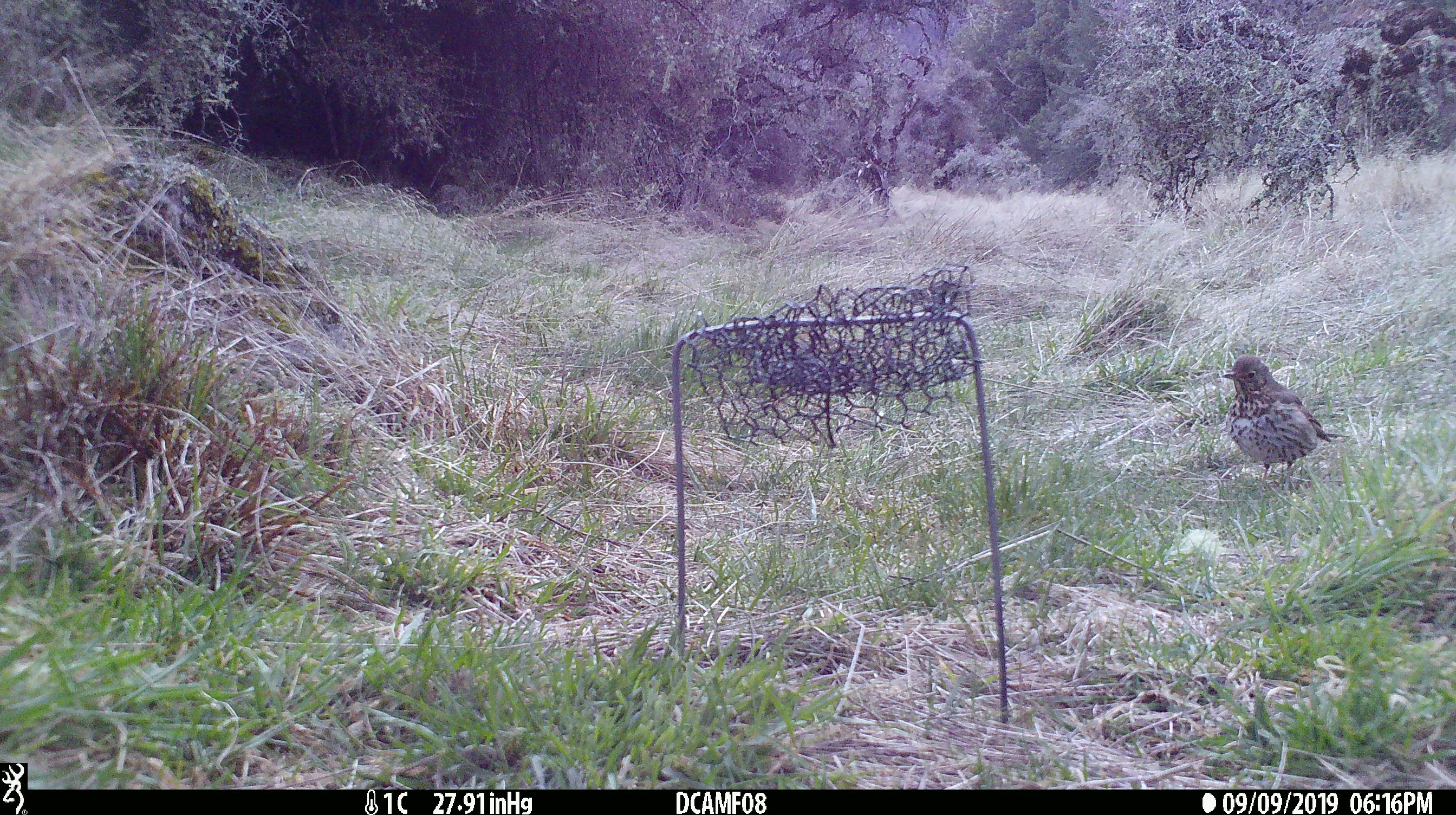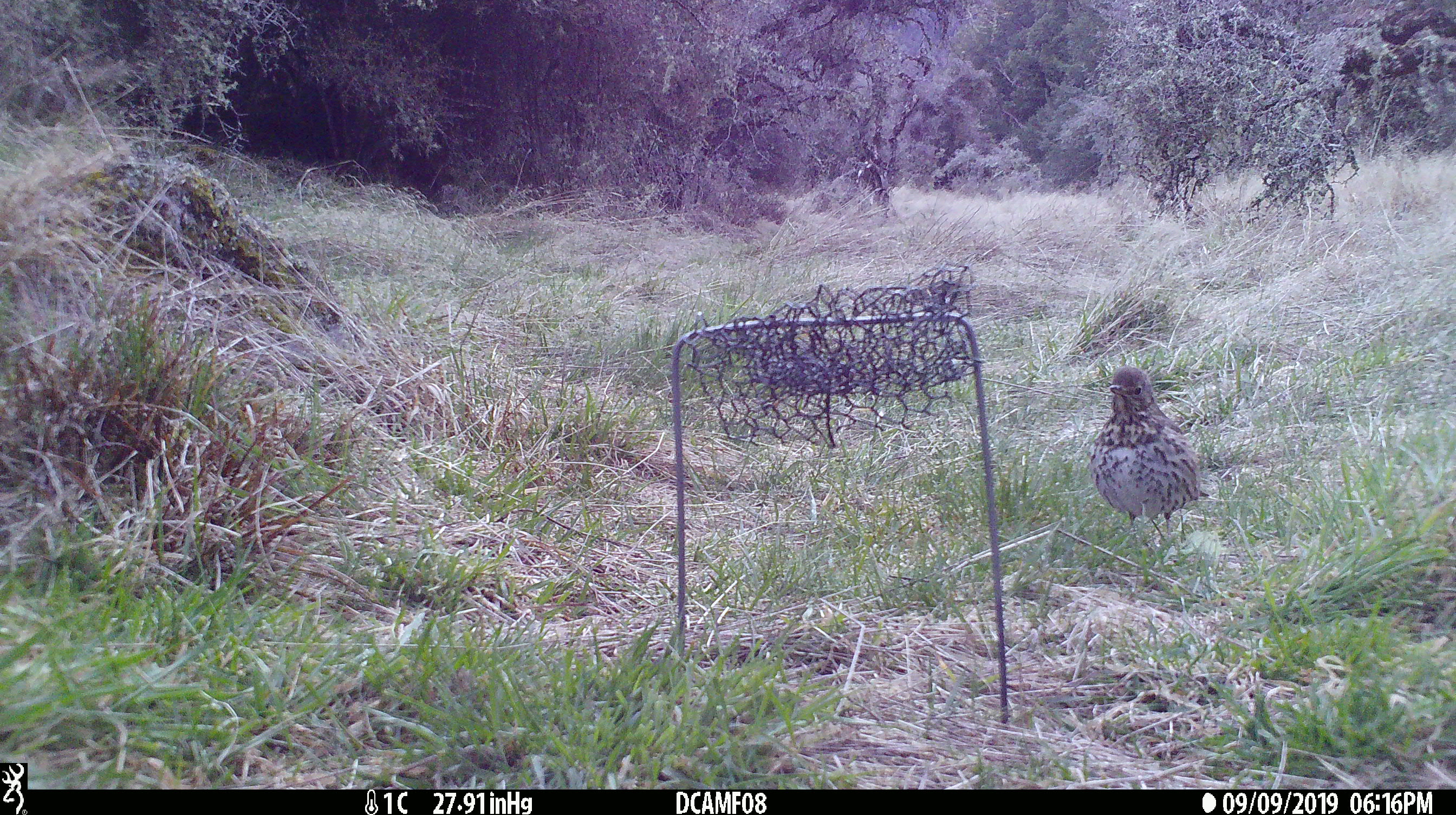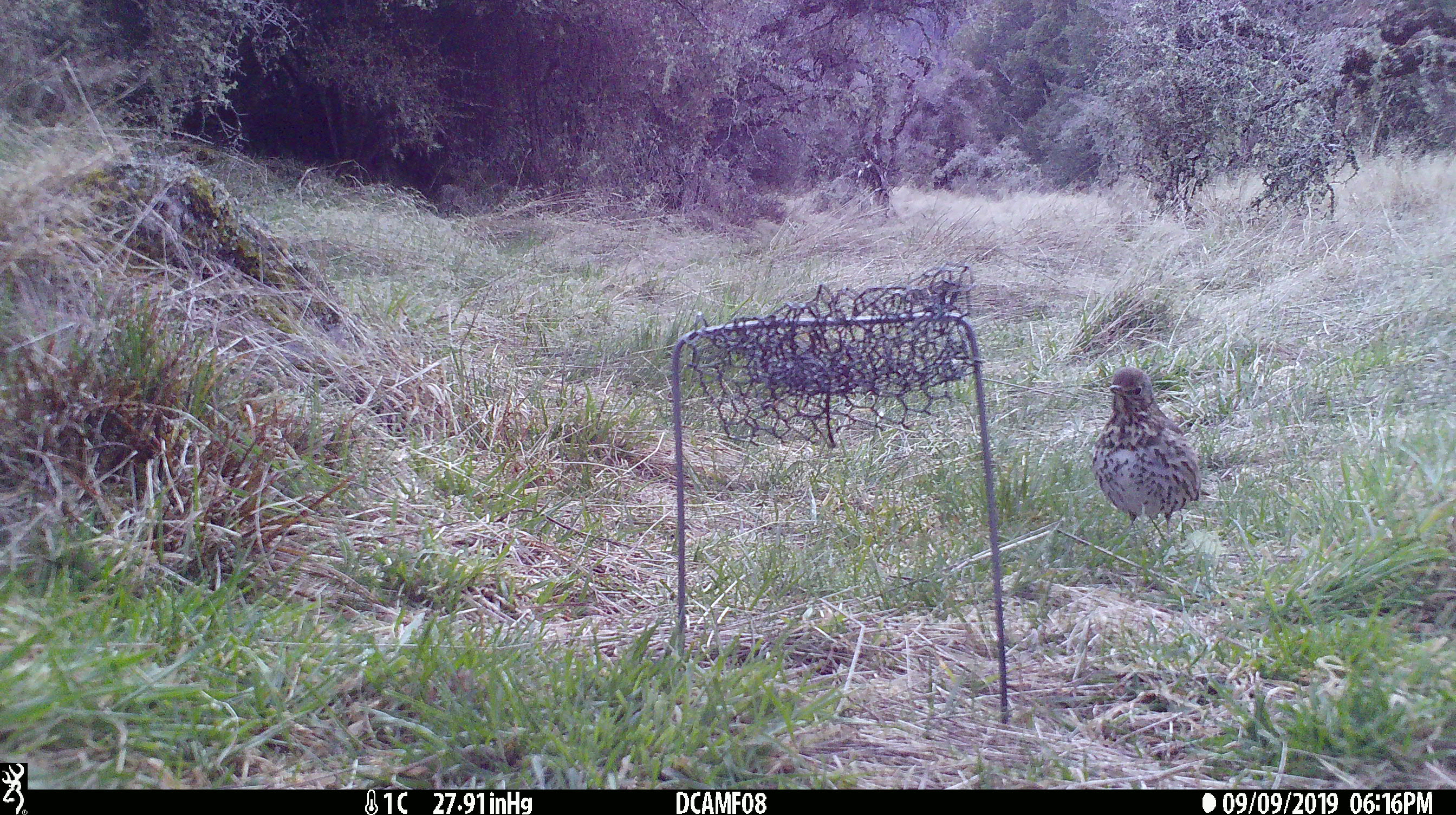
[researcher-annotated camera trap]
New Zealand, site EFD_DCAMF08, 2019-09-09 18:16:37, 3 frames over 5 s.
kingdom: Animalia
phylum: Chordata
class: Aves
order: Passeriformes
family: Turdidae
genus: Turdus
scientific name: Turdus philomelos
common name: song thrush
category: thrush